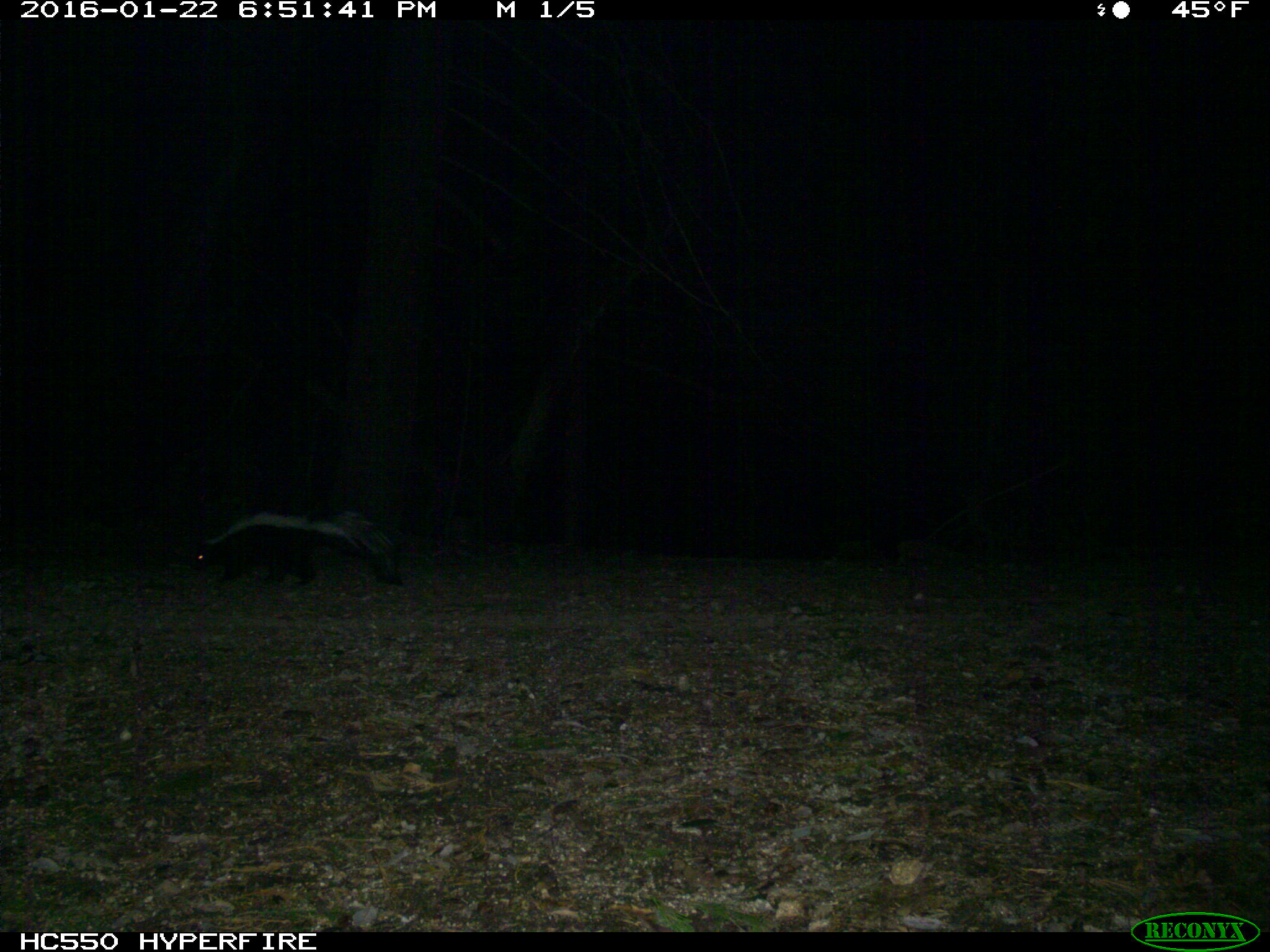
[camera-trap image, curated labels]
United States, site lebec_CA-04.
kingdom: Animalia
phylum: Chordata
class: Mammalia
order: Carnivora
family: Mephitidae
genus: Mephitis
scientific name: Mephitis mephitis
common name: striped skunk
Mephitis mephitis (striped skunk).